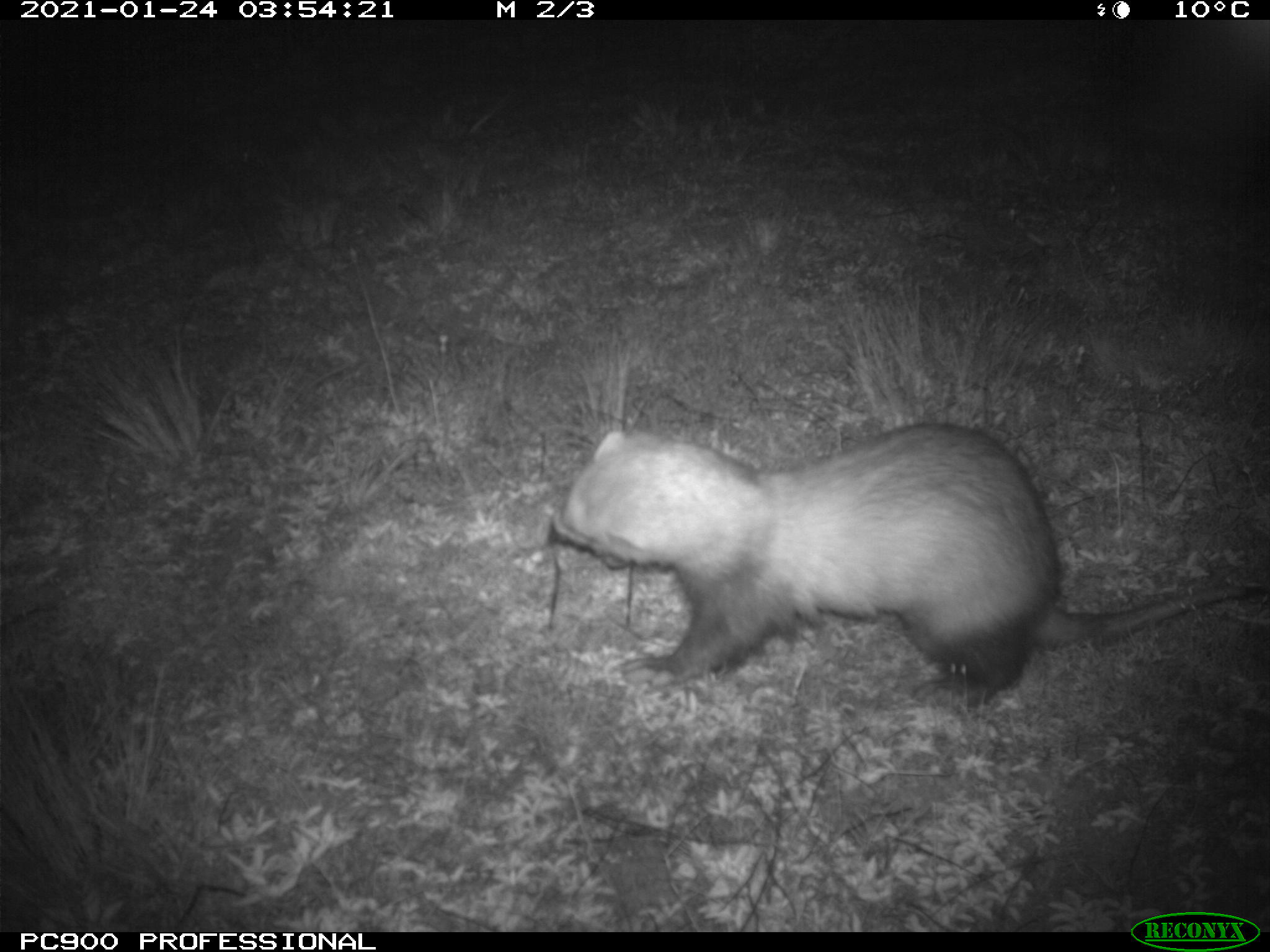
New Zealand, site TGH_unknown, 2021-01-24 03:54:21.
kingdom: Animalia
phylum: Chordata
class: Mammalia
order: Carnivora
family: Mustelidae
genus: Mustela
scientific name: Mustela furo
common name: ferret